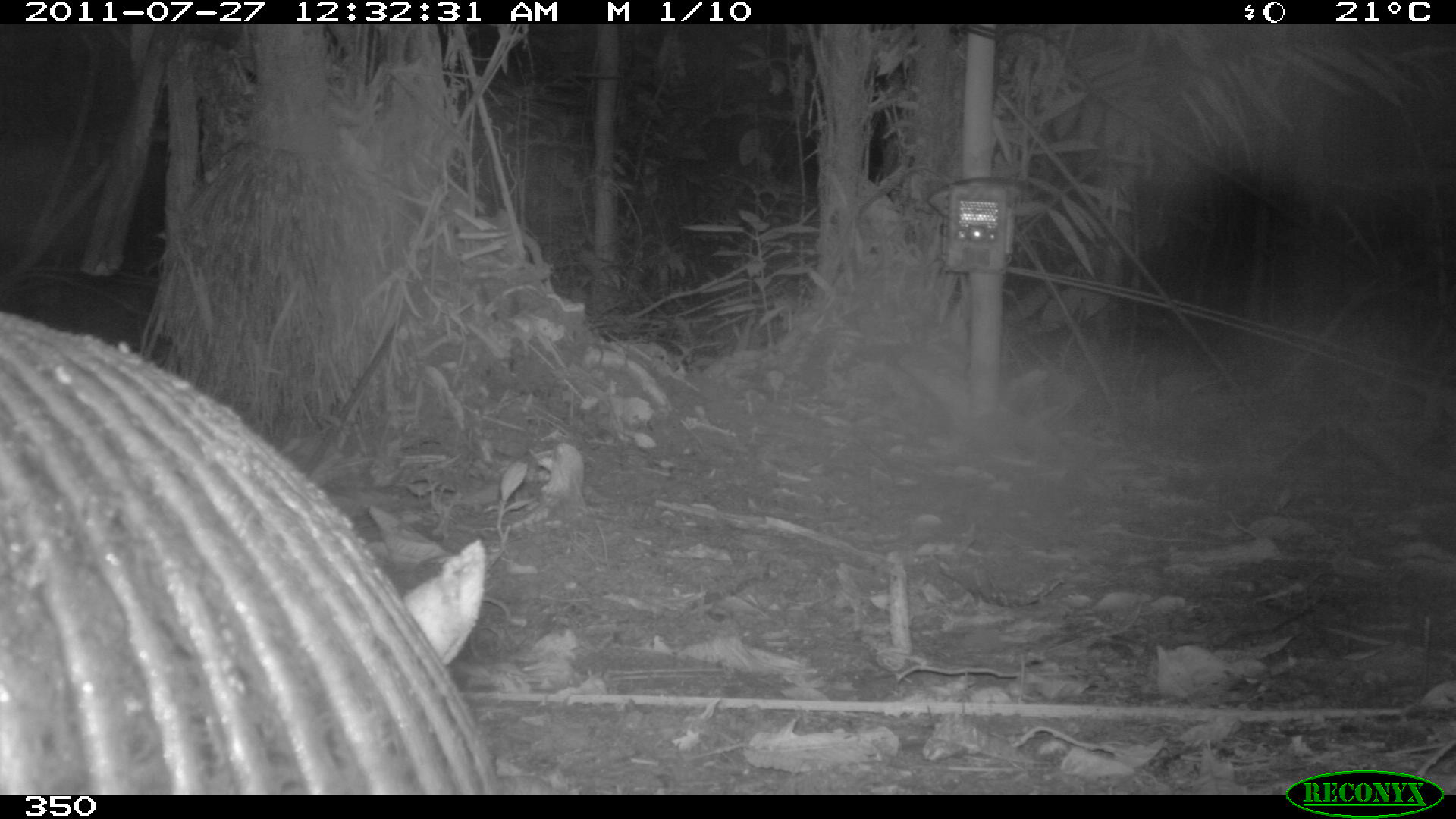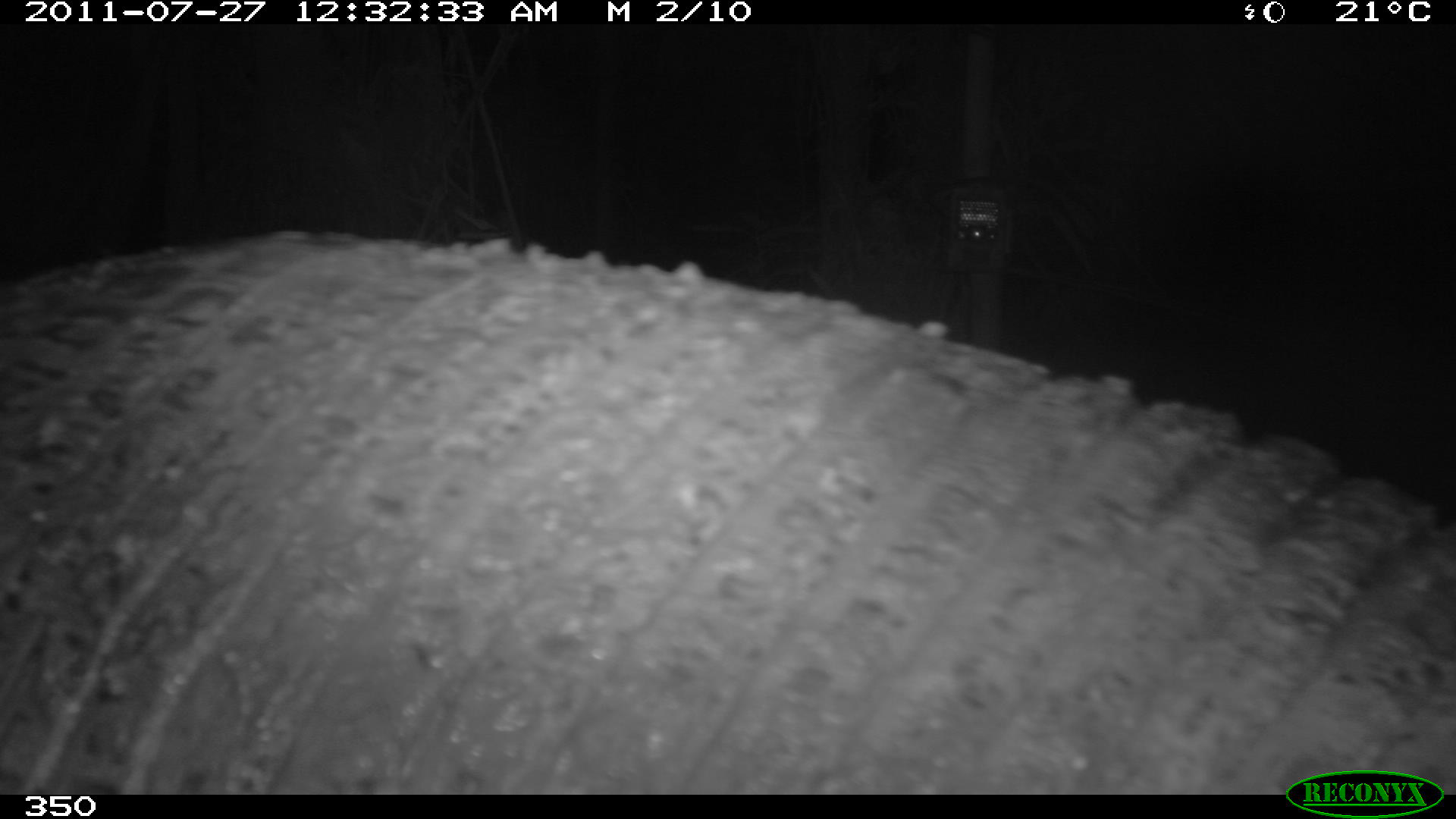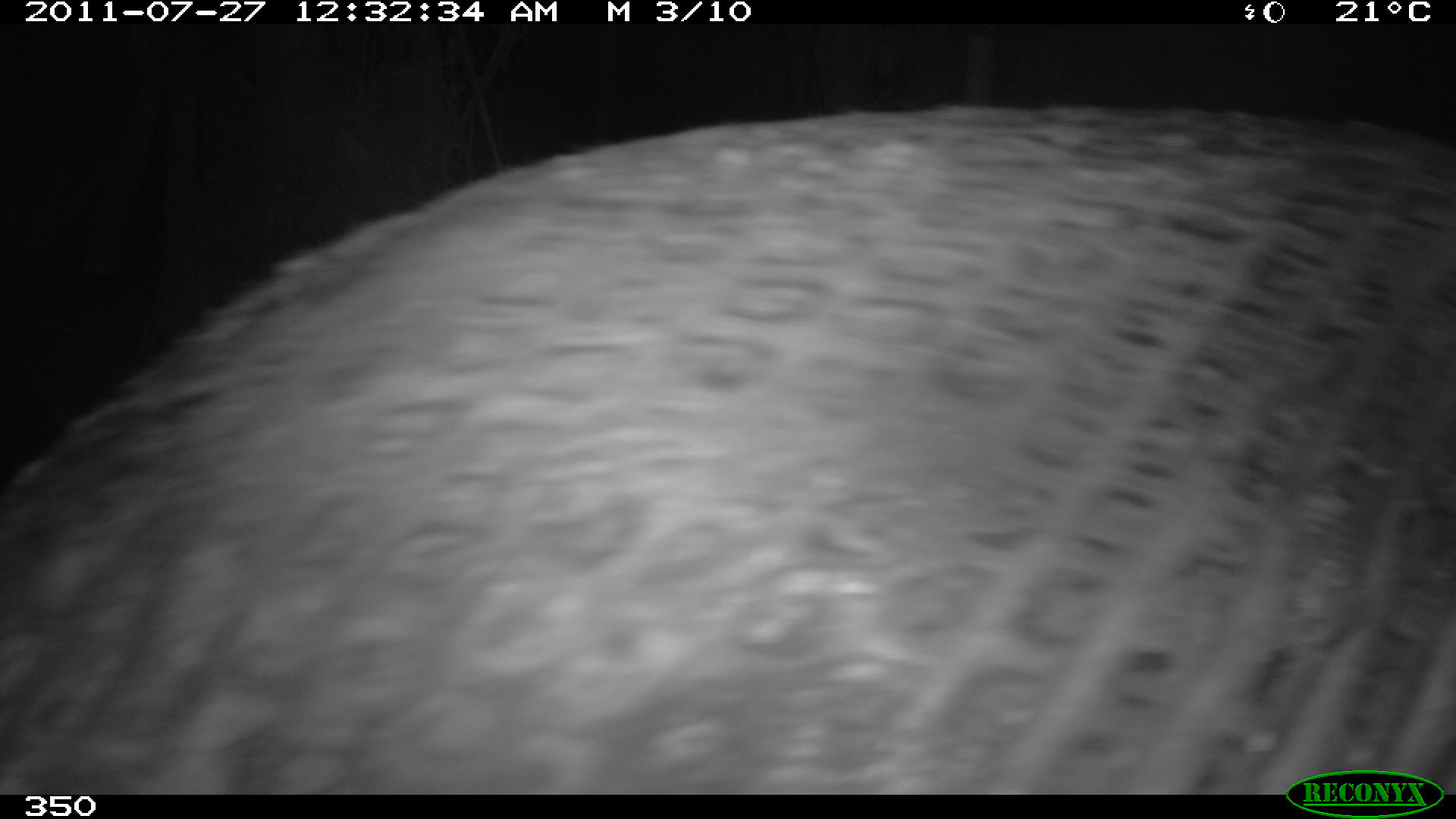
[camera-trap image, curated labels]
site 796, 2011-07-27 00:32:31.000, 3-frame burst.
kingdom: Animalia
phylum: Chordata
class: Mammalia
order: Cingulata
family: Chlamyphoridae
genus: Priodontes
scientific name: Priodontes maximus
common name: giant armadillo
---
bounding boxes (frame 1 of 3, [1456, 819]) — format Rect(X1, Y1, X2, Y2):
priodontes maximus: Rect(0, 309, 497, 794)